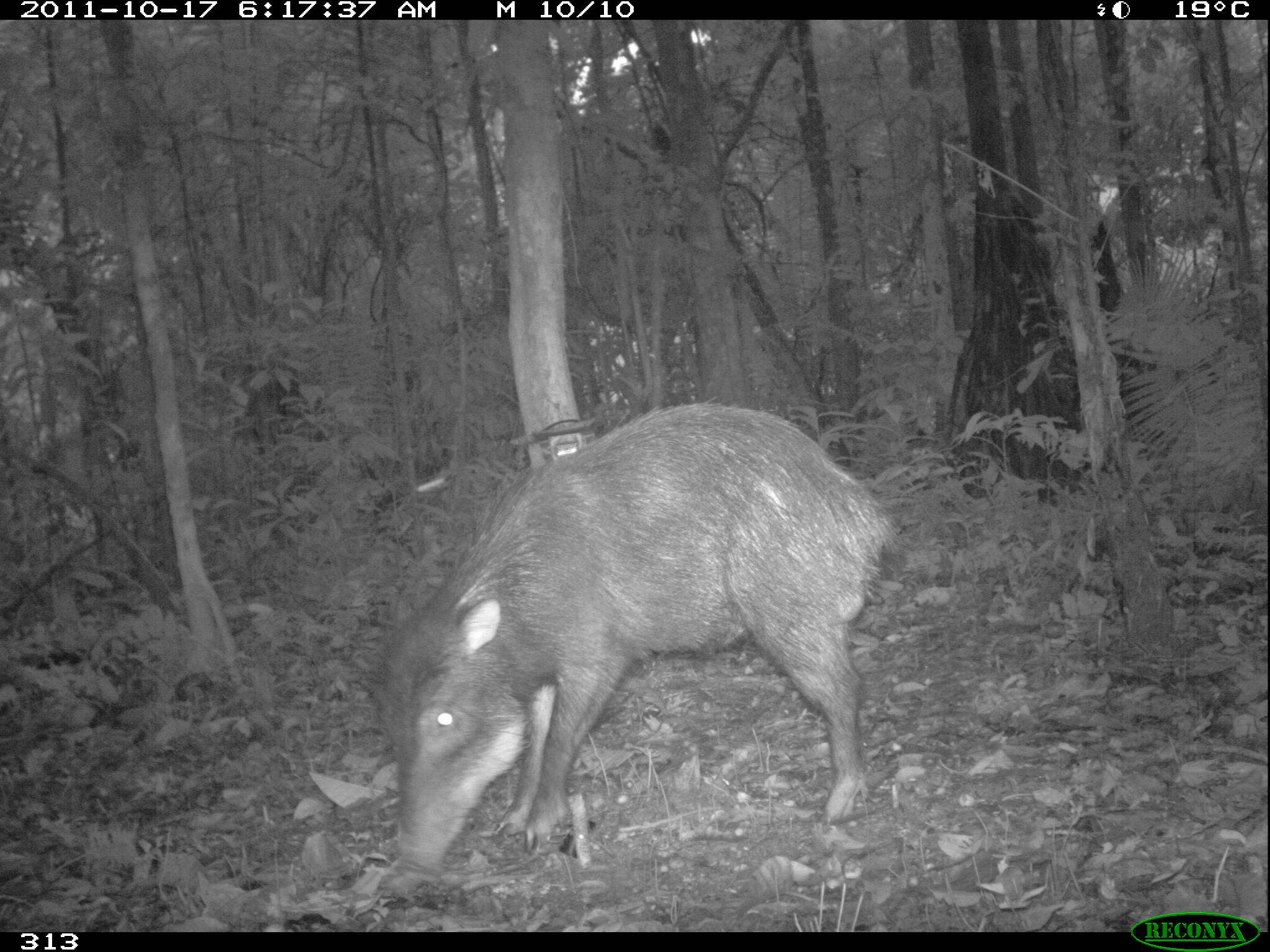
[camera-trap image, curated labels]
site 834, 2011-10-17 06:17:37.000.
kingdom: Animalia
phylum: Chordata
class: Mammalia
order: Artiodactyla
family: Tayassuidae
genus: Tayassu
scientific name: Tayassu pecari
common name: white-lipped peccary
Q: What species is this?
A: Tayassu pecari (white-lipped peccary).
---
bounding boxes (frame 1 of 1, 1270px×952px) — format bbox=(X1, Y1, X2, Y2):
tayassu pecari: bbox=(373, 400, 894, 884)